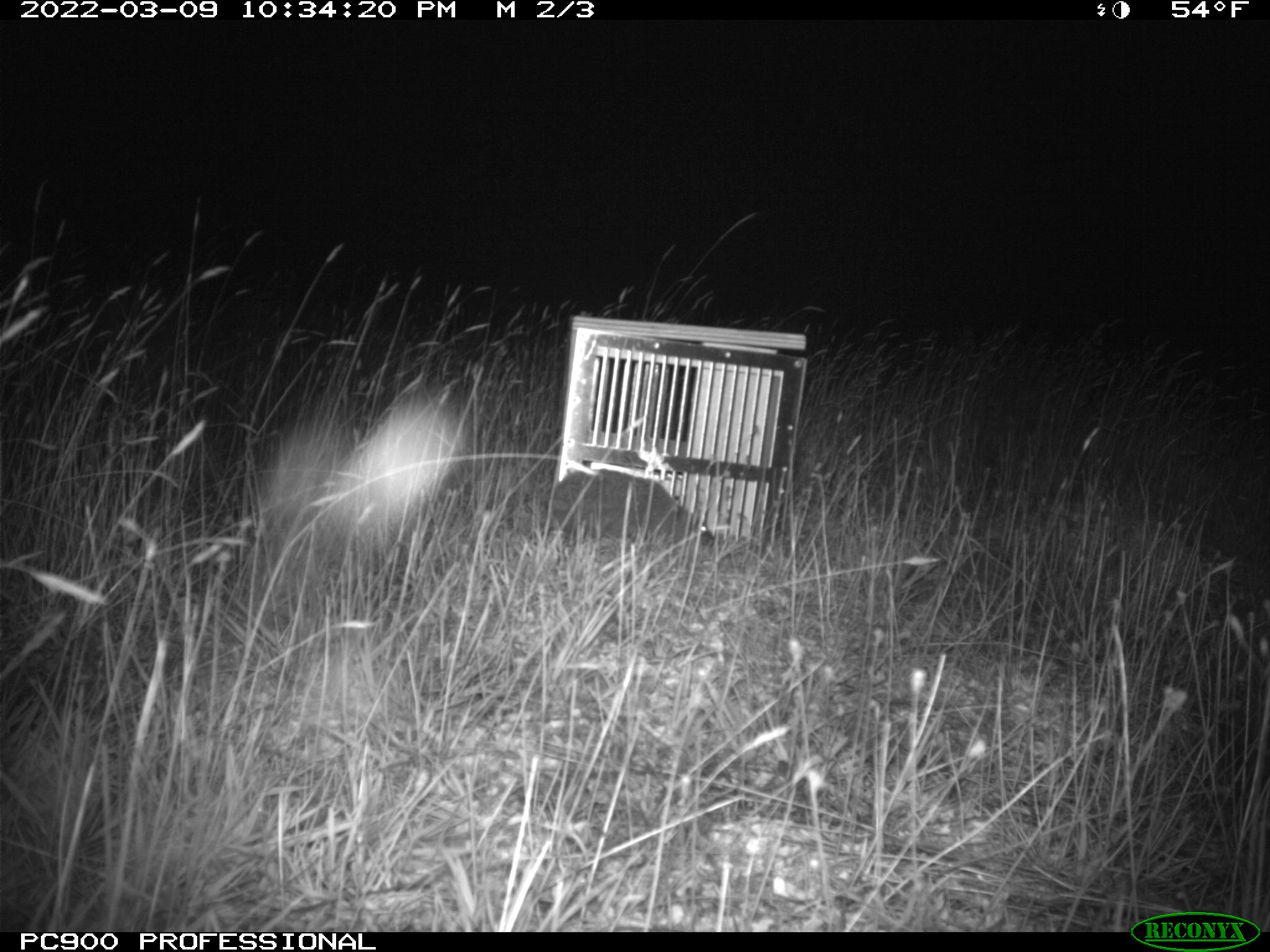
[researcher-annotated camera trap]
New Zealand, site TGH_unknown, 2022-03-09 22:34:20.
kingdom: Animalia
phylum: Chordata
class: Mammalia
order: Eulipotyphla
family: Erinaceidae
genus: Erinaceus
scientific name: Erinaceus europaeus europaeus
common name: european hedgehog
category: hedgehog